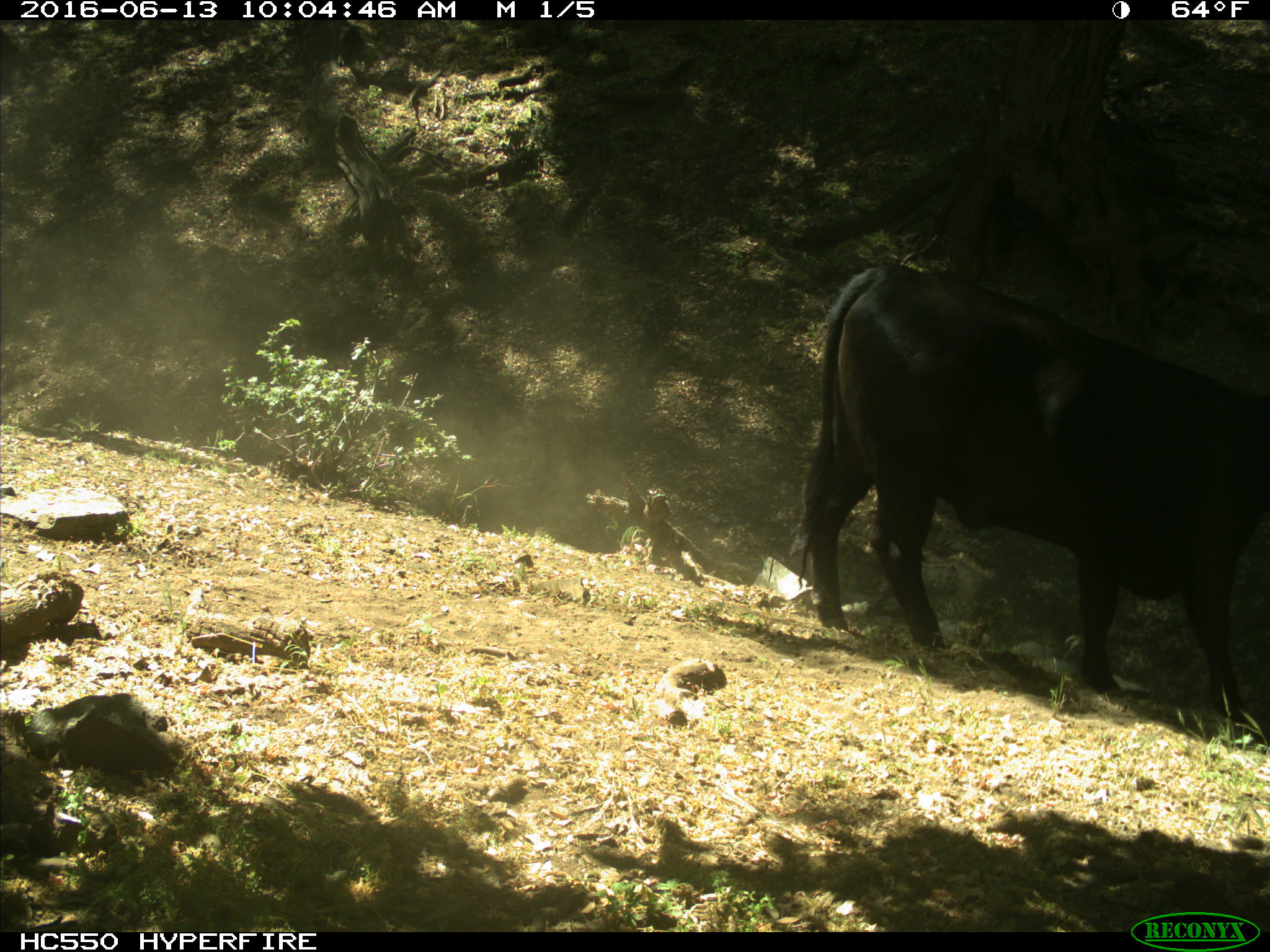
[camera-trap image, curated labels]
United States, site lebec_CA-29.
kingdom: Animalia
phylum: Chordata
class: Mammalia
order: Artiodactyla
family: Bovidae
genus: Bos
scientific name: Bos taurus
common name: domestic cow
Bos taurus (domestic cow).